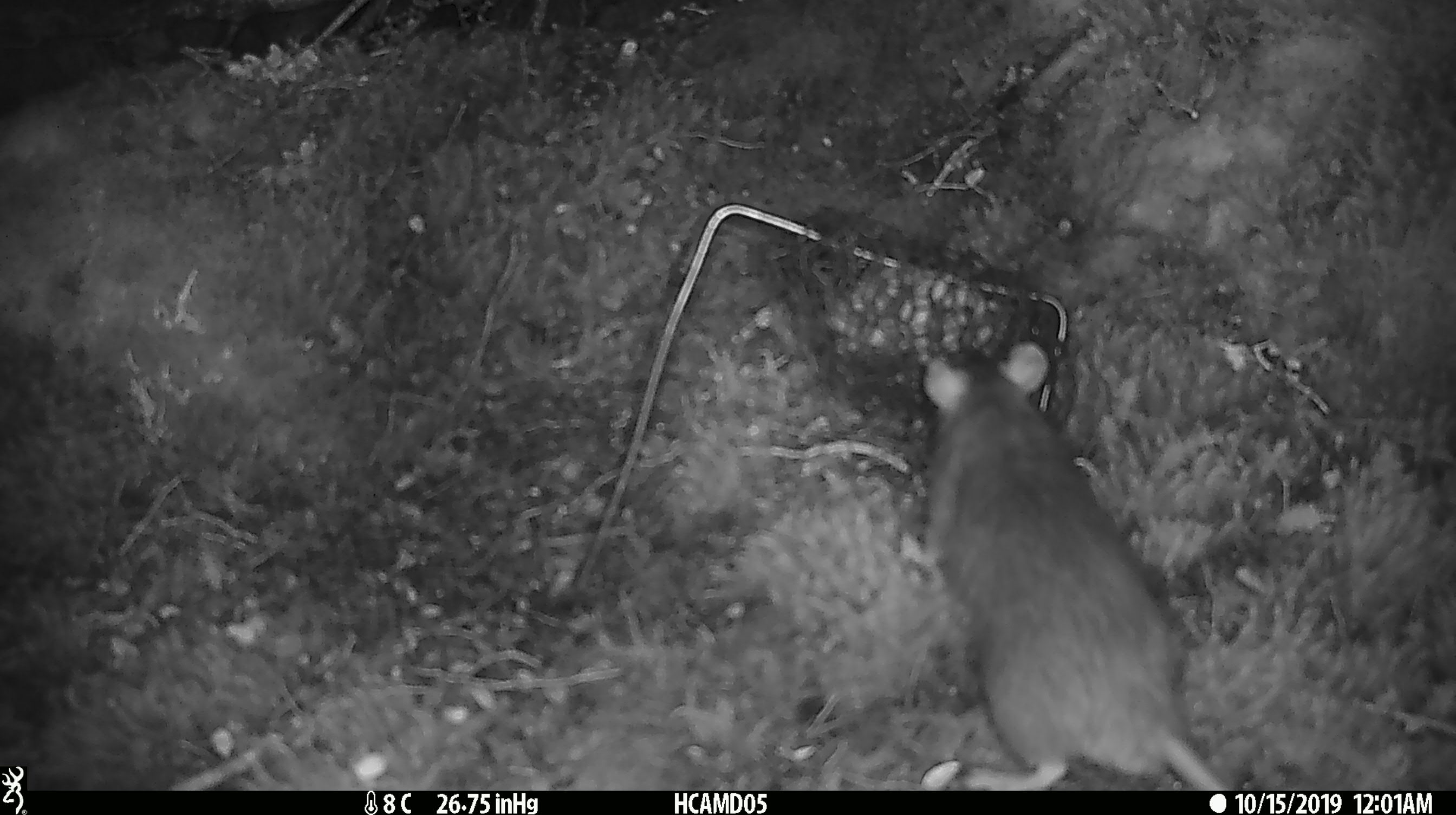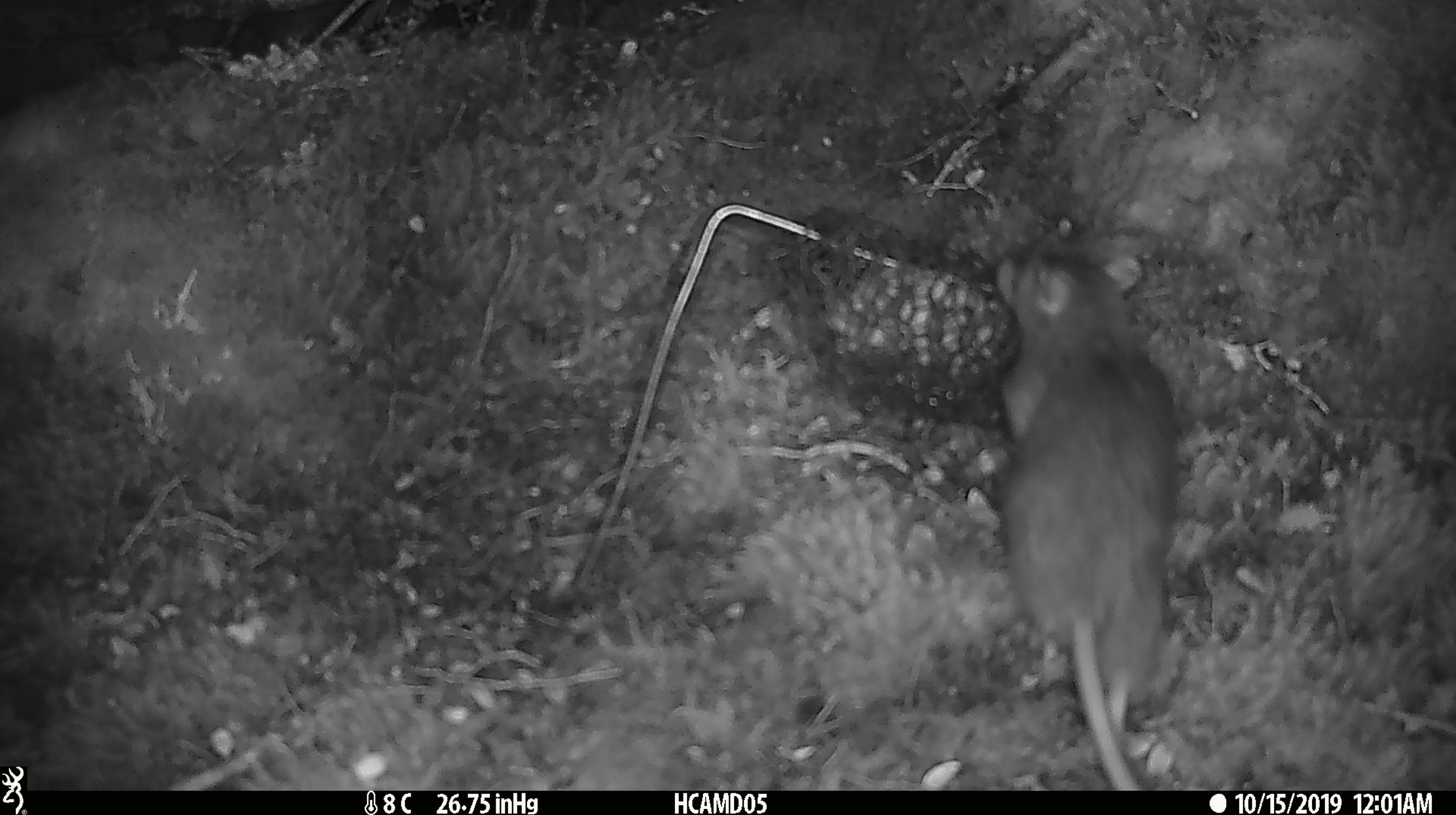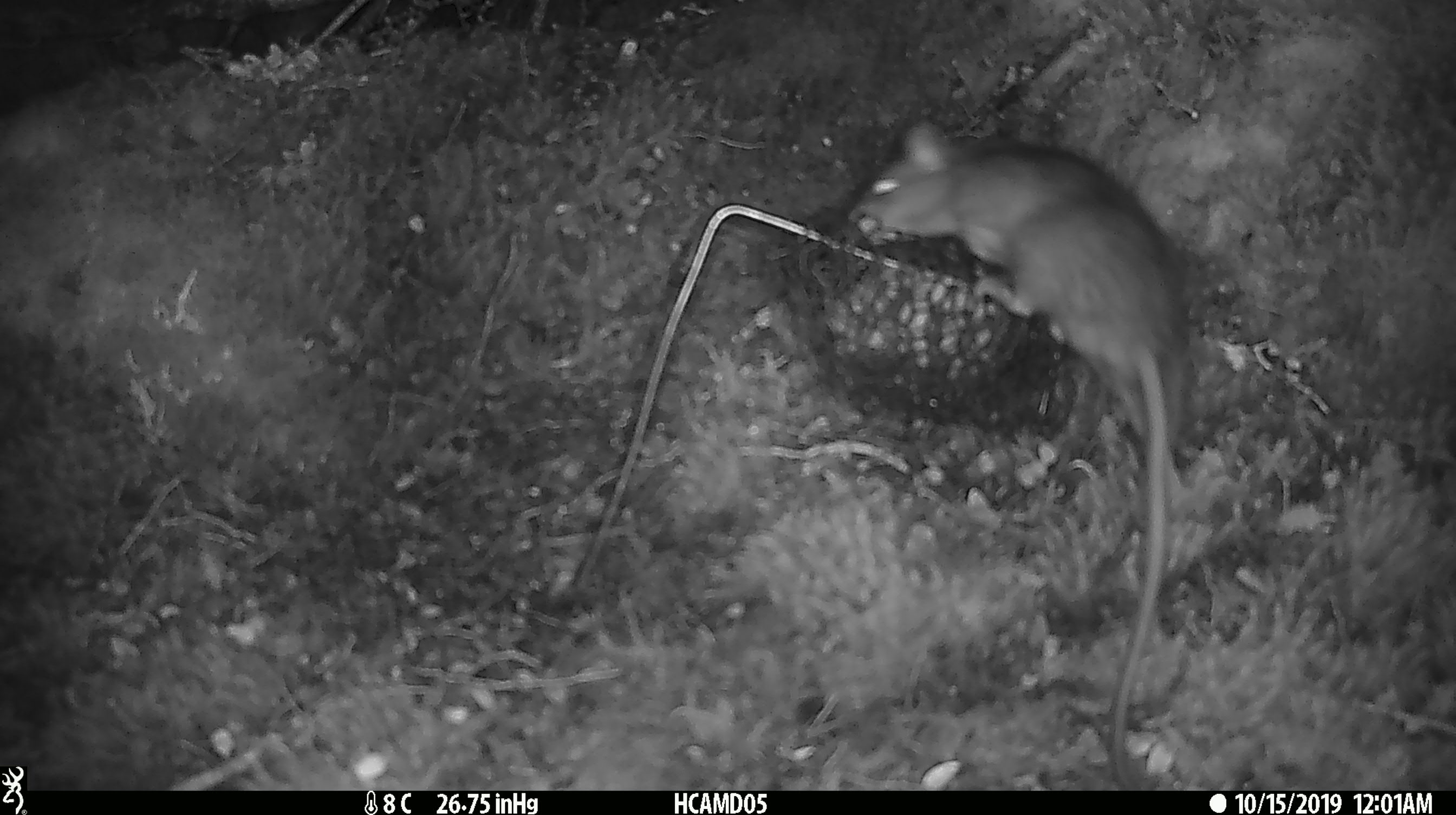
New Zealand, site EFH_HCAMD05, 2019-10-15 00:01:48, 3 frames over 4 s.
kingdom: Animalia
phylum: Chordata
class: Mammalia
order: Rodentia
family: Muridae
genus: Rattus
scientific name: Rattus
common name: rat